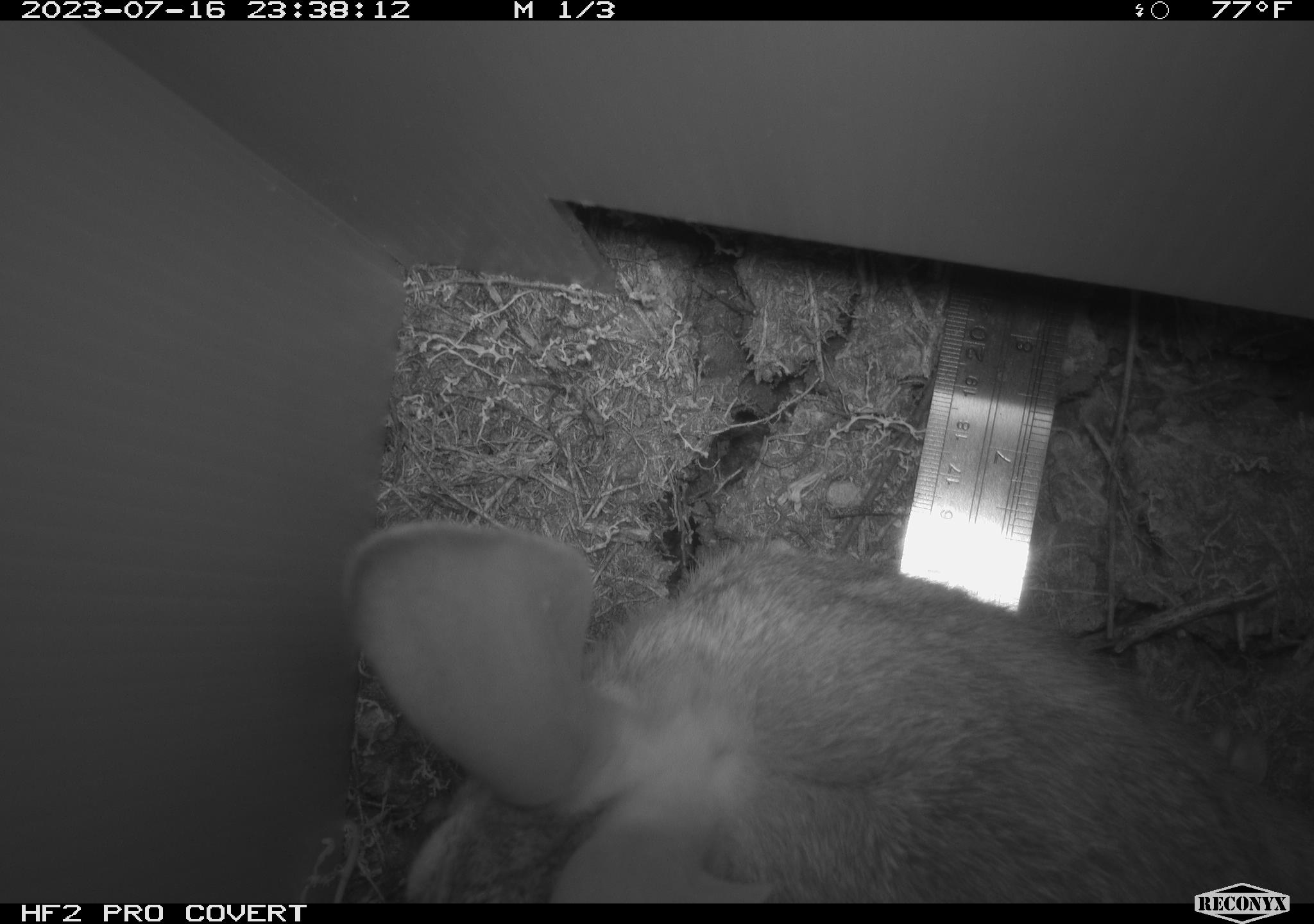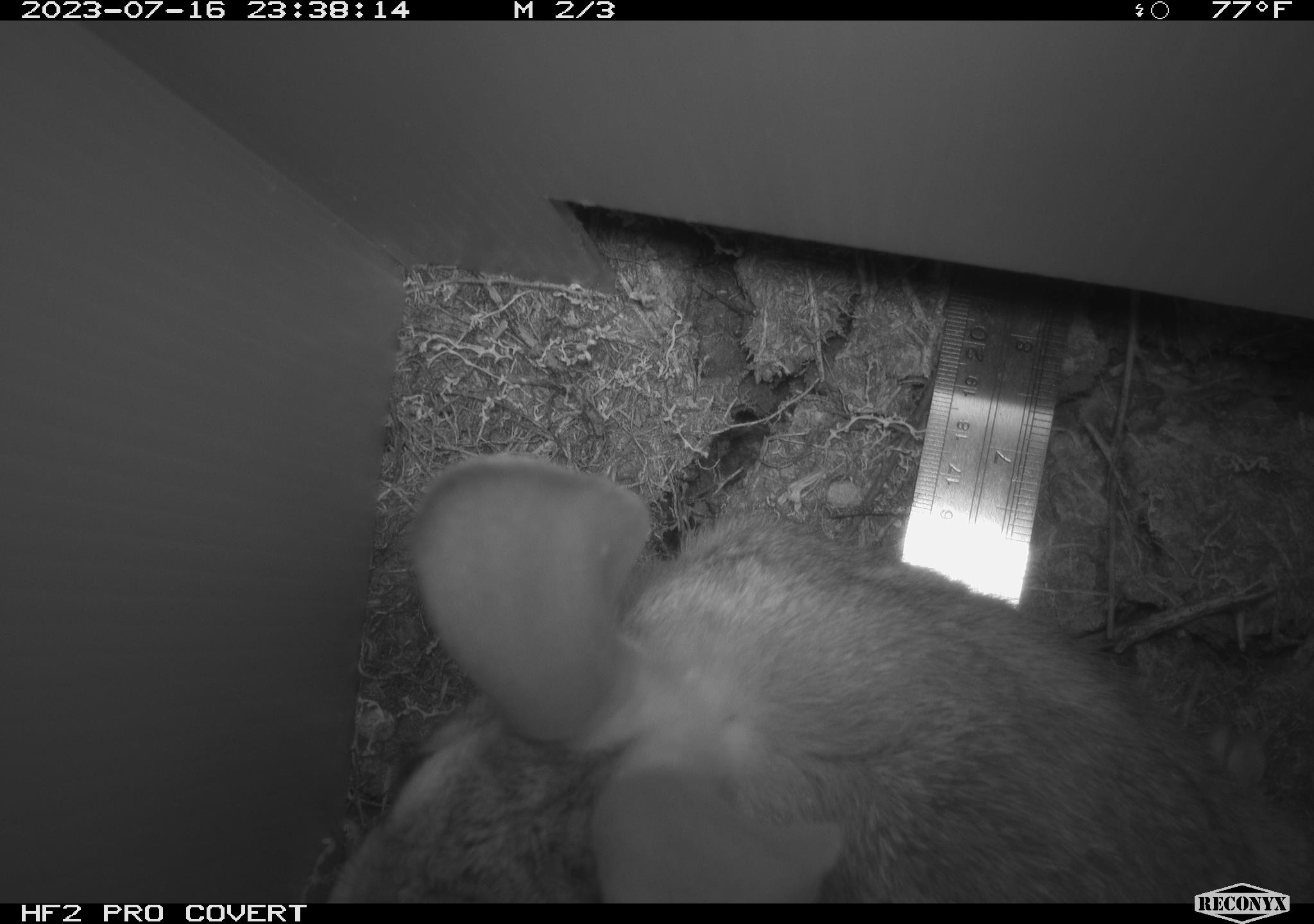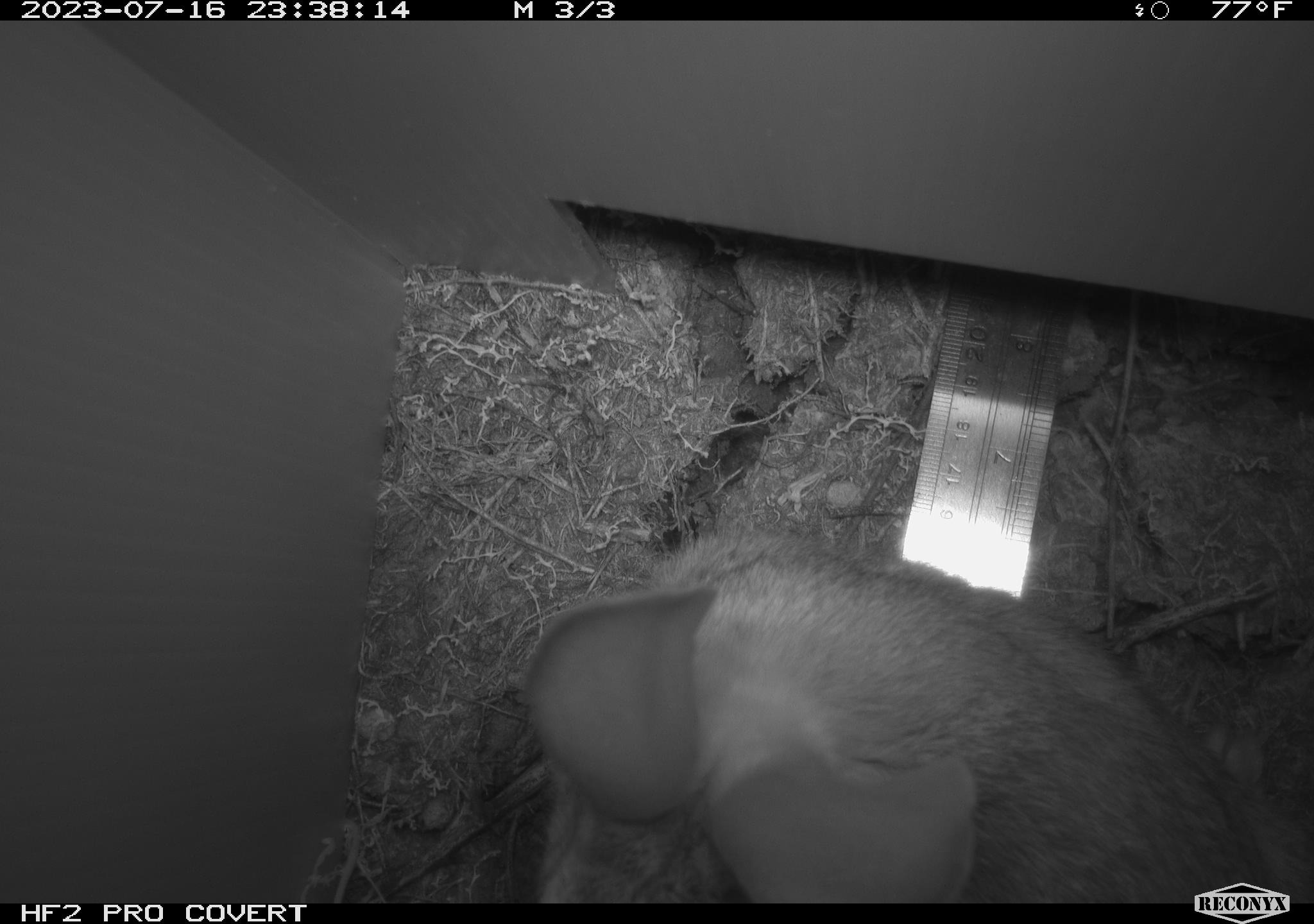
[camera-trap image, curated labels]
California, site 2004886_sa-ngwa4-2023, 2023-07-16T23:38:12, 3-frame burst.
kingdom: Animalia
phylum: Chordata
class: Mammalia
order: Lagomorpha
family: Leporidae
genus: Sylvilagus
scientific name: Sylvilagus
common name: cottontail rabbits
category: sylvilagus species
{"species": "sylvilagus species (cottontail rabbits) (Sylvilagus)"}